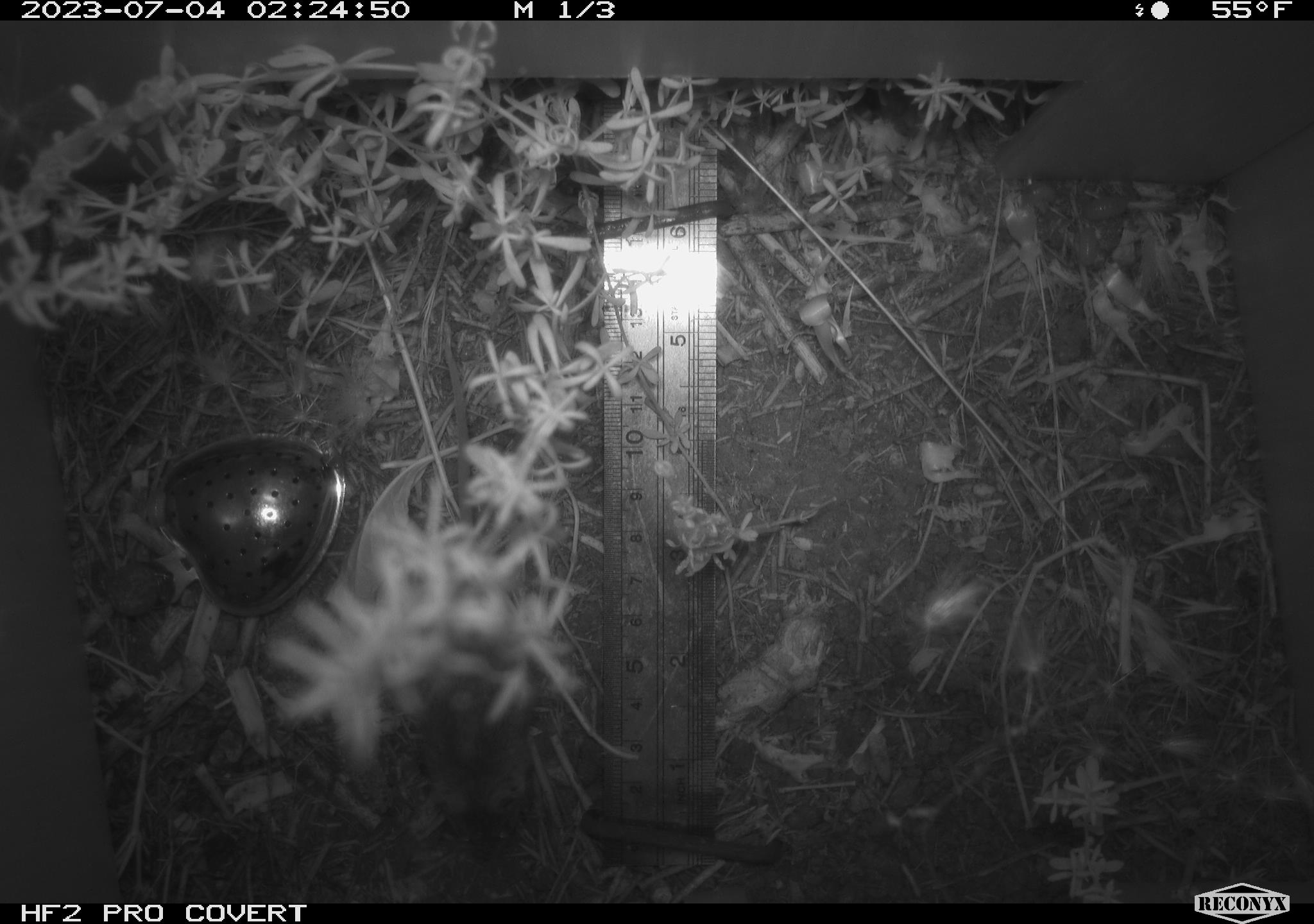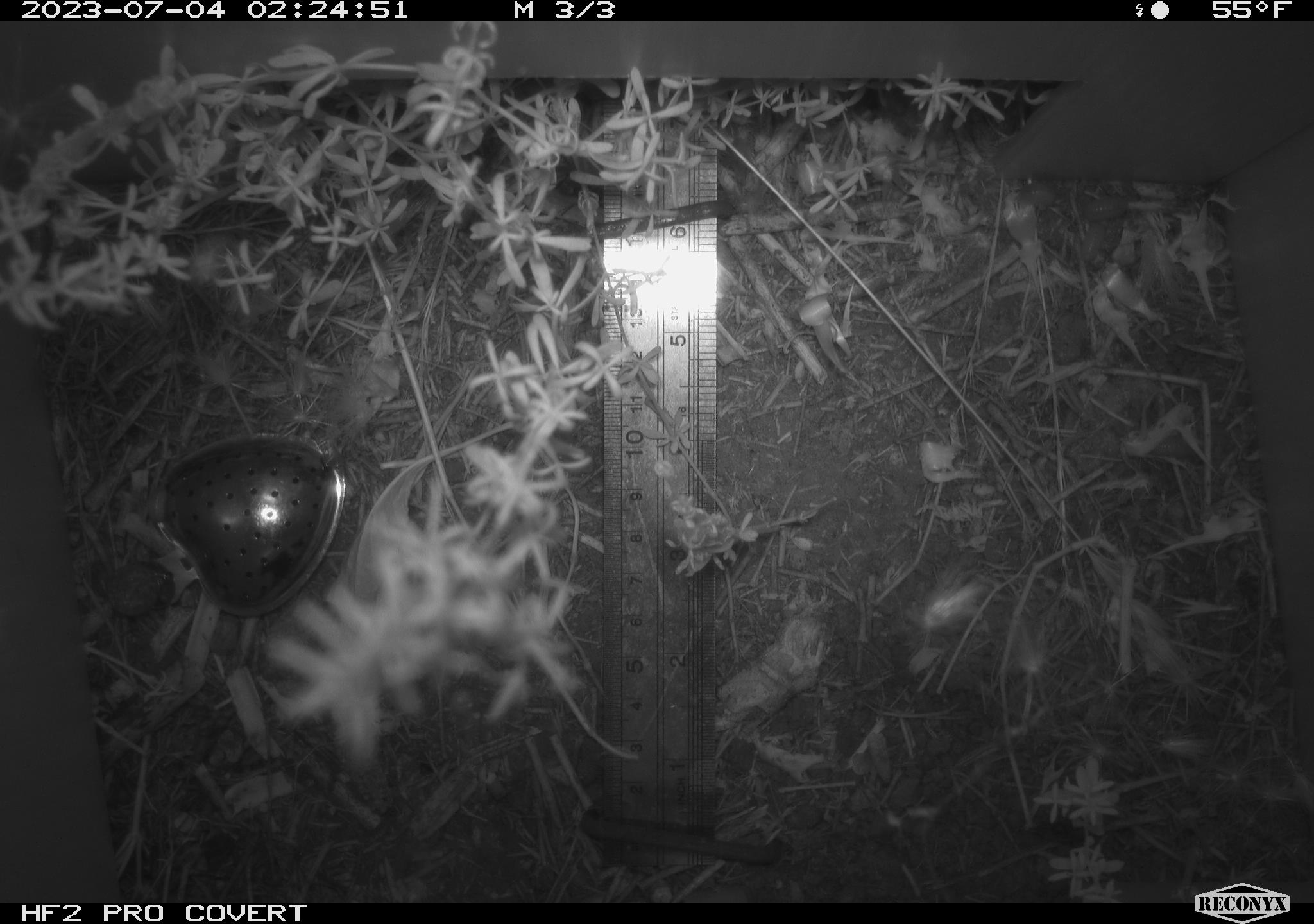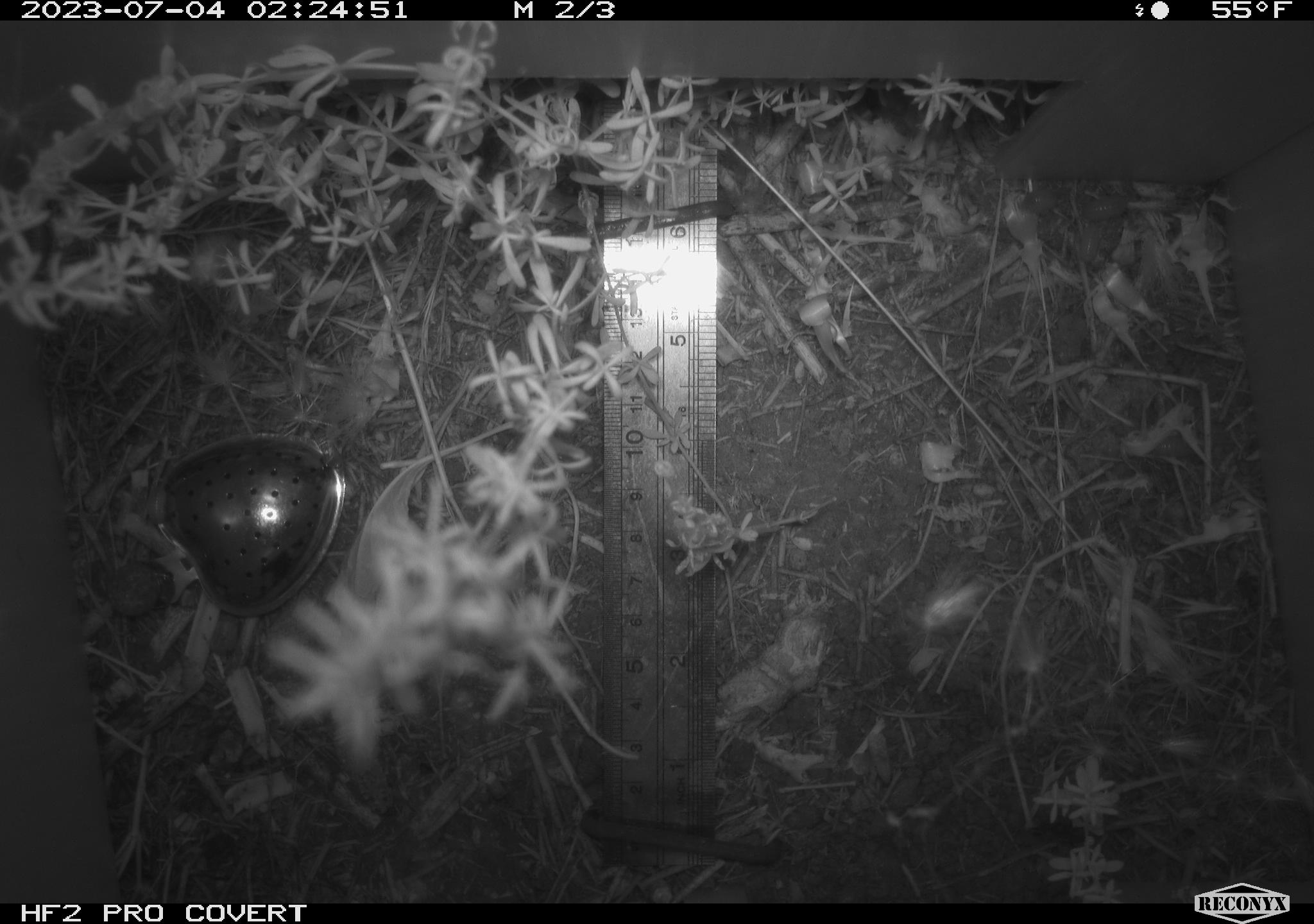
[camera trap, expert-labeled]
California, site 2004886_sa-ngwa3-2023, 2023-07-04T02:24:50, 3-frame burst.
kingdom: Animalia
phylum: Chordata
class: Mammalia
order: Rodentia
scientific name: Rodentia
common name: mouse species